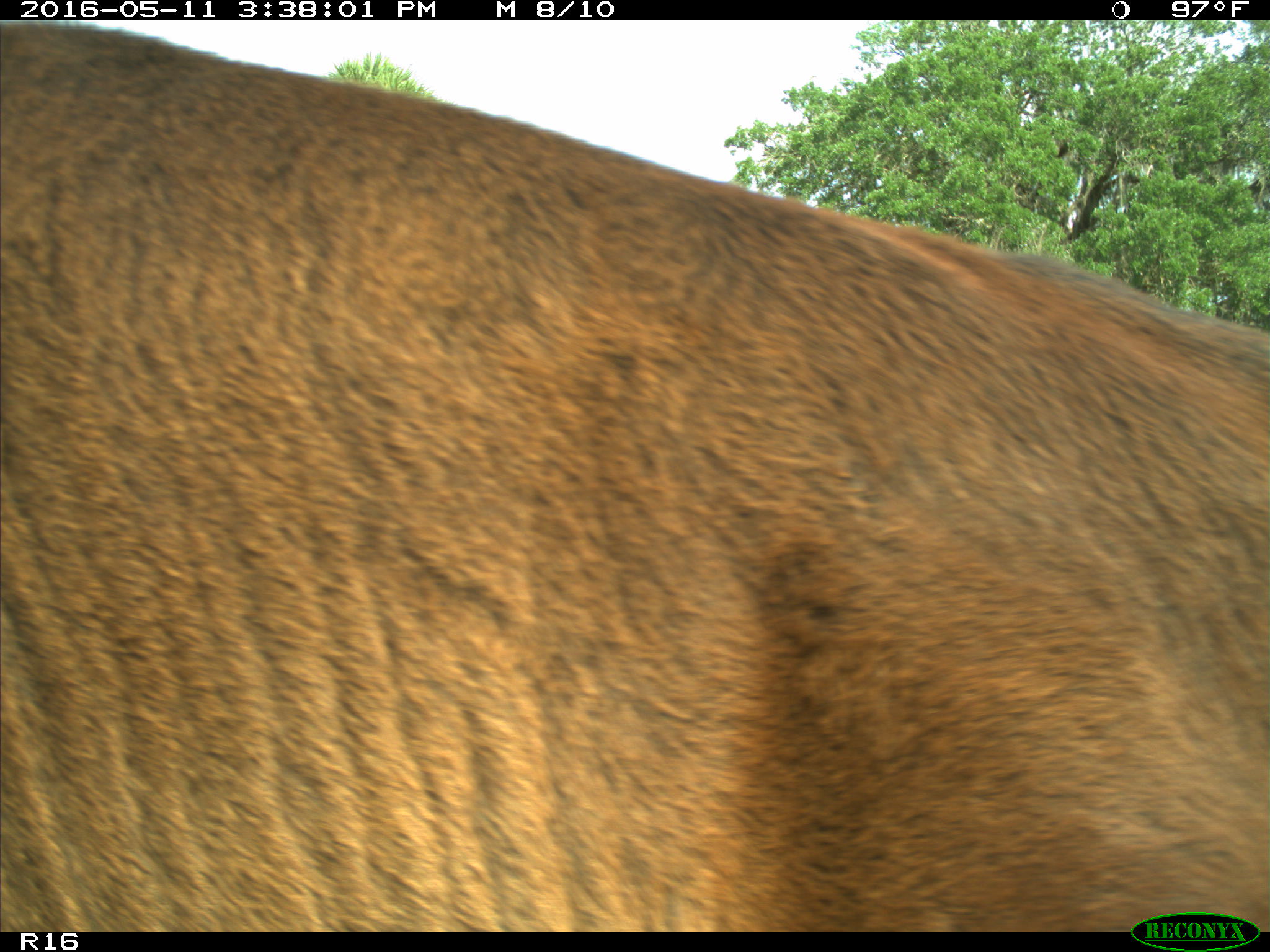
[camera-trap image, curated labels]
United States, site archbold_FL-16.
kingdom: Animalia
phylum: Chordata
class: Mammalia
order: Artiodactyla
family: Bovidae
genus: Bos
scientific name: Bos taurus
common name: domestic cow